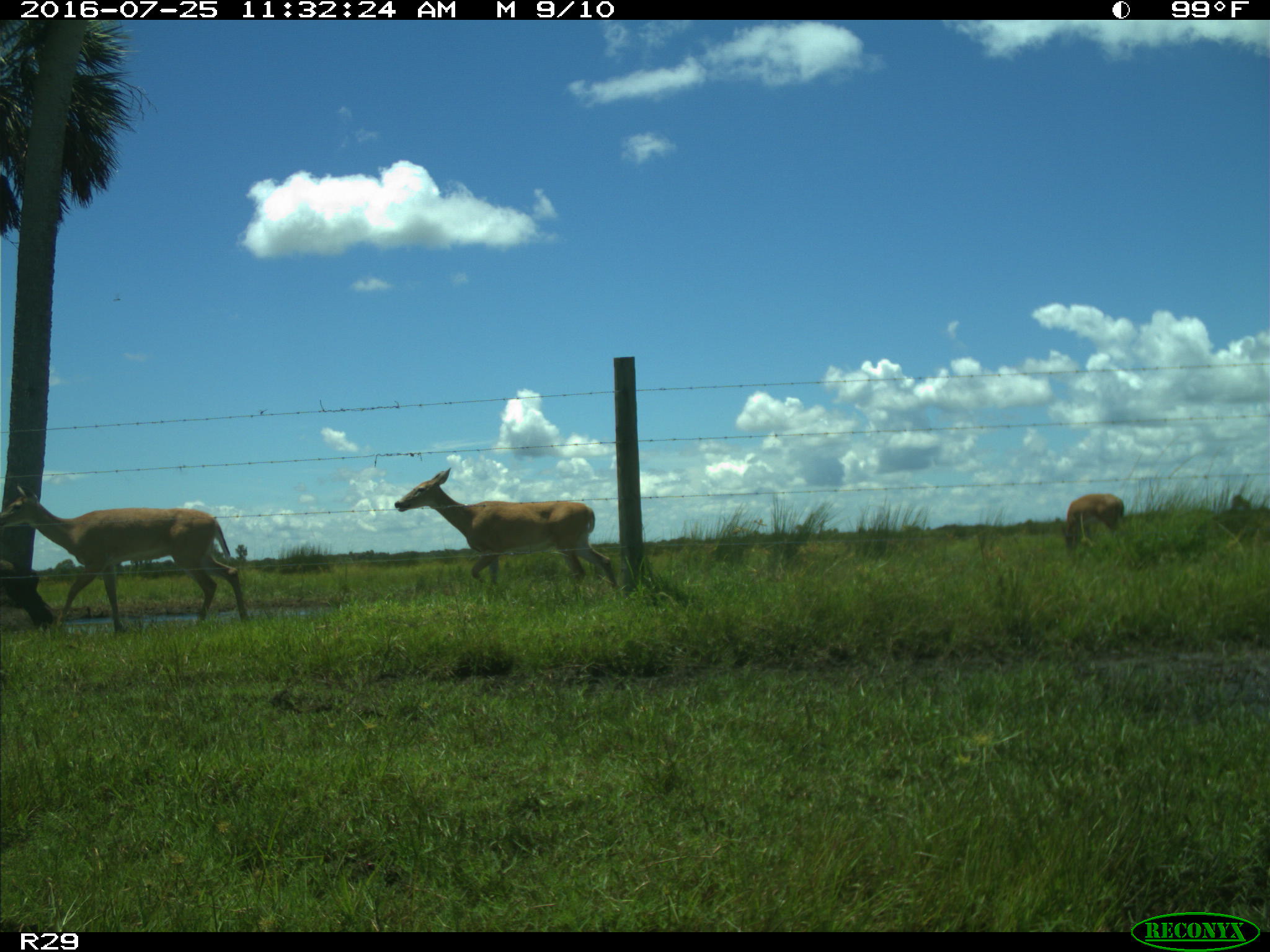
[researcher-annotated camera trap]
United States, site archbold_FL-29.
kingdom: Animalia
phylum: Chordata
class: Mammalia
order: Artiodactyla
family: Cervidae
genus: Odocoileus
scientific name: Odocoileus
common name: deer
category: unidentified deer